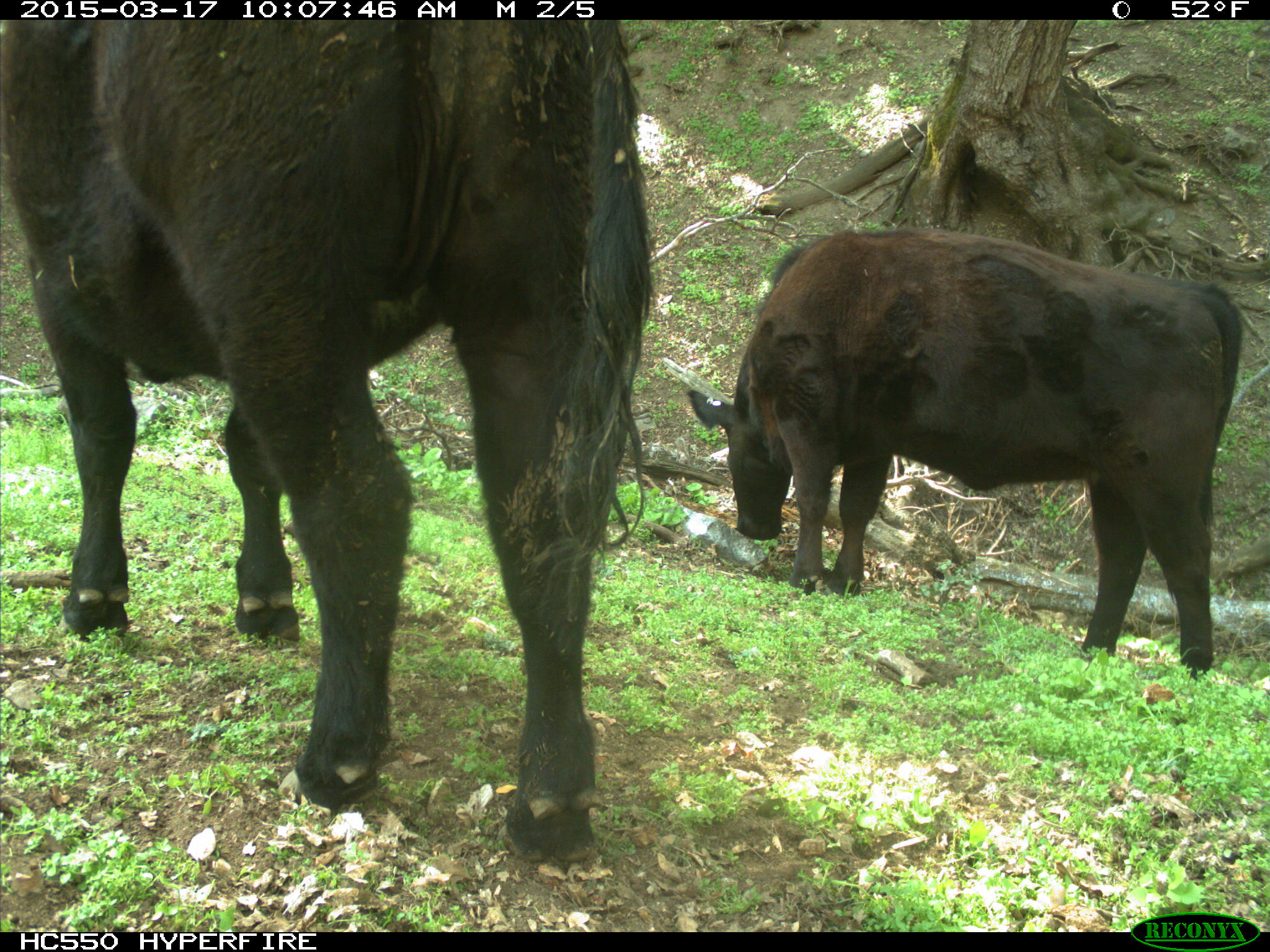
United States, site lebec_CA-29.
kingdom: Animalia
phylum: Chordata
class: Mammalia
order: Artiodactyla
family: Bovidae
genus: Bos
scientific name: Bos taurus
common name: domestic cow